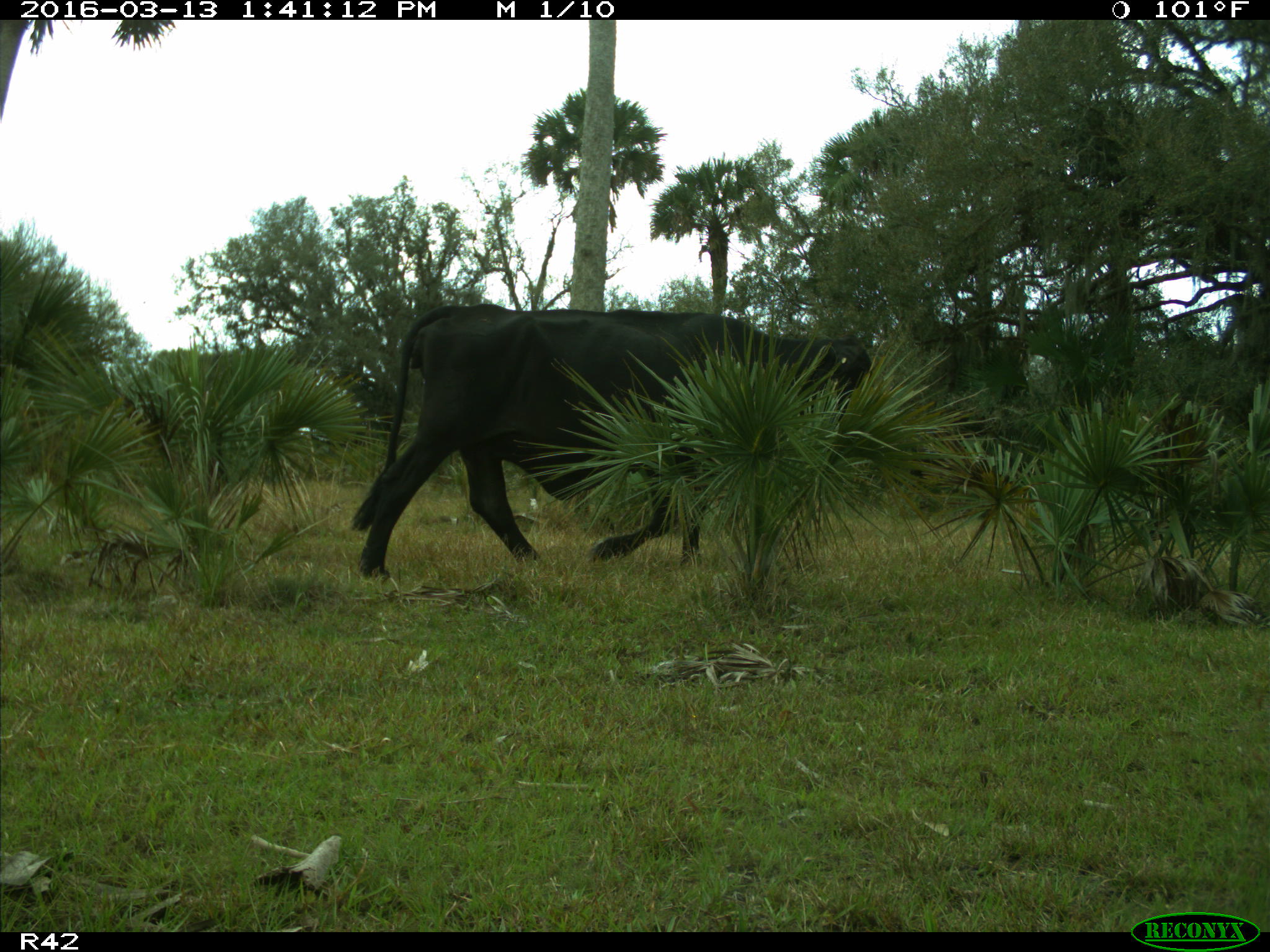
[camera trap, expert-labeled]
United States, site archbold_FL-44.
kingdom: Animalia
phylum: Chordata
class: Mammalia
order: Artiodactyla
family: Bovidae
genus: Bos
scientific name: Bos taurus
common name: domestic cow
Bos taurus (domestic cow).